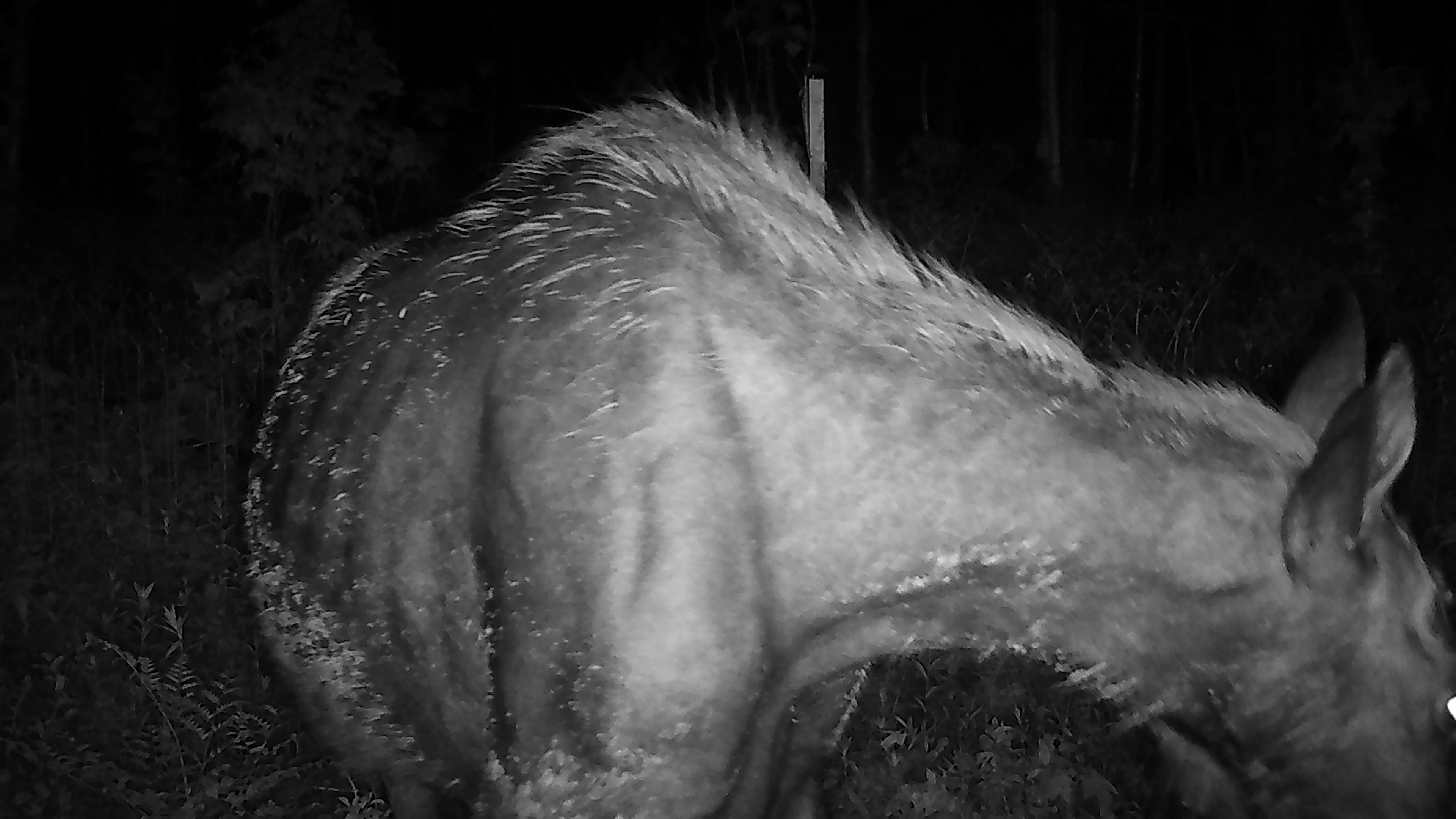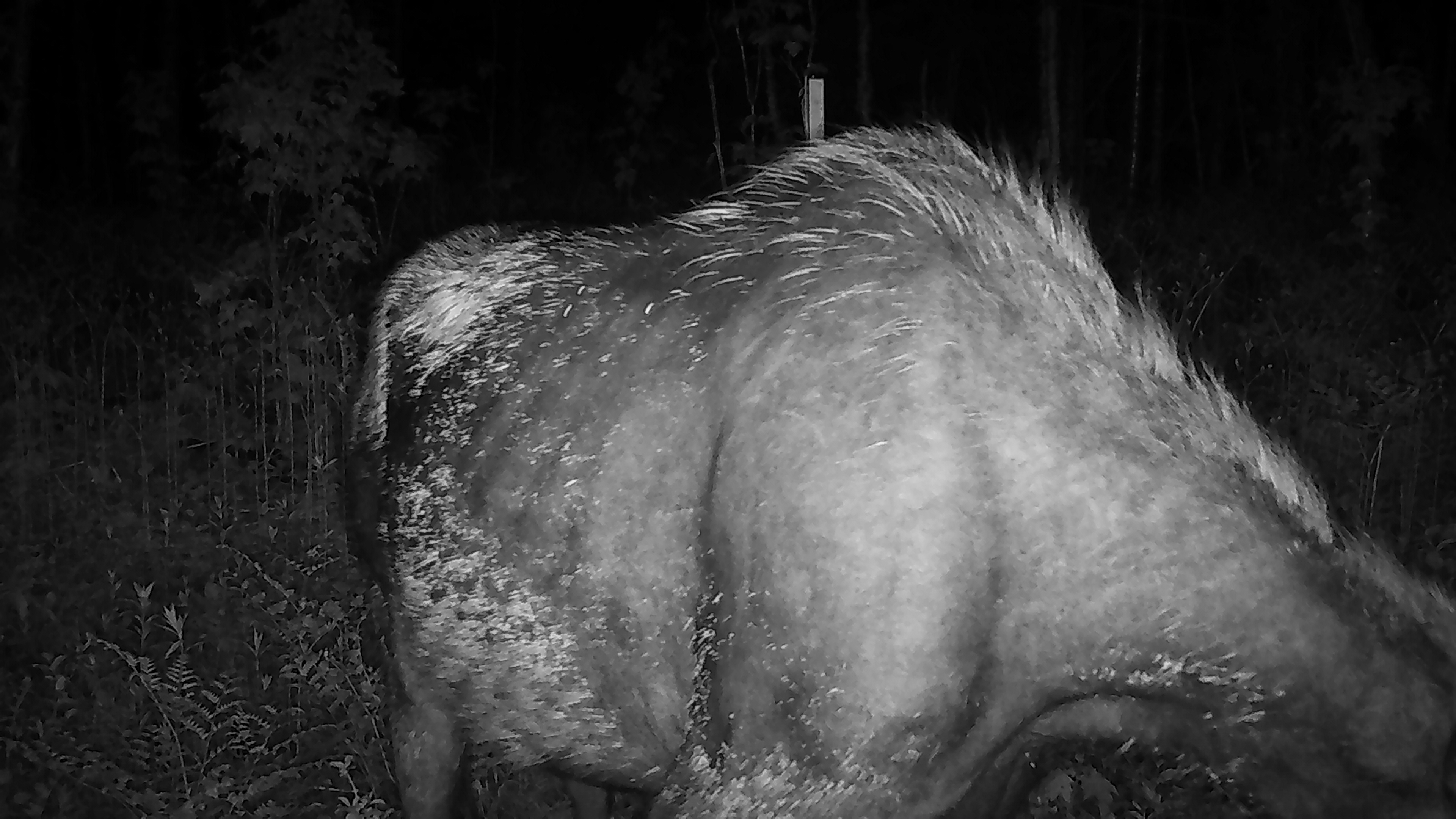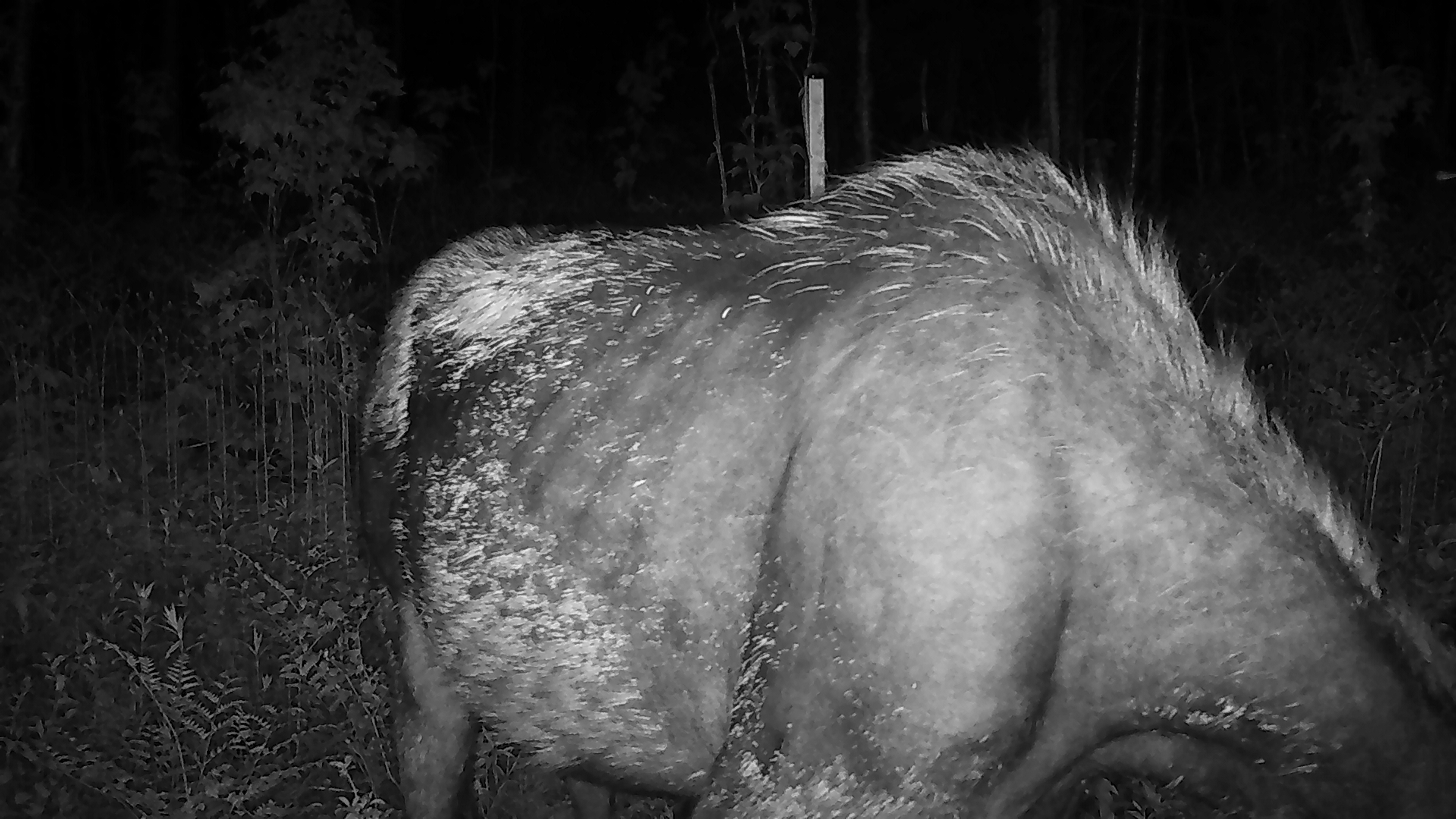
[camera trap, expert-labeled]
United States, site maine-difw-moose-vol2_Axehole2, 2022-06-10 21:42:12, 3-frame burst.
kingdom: Animalia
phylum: Chordata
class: Mammalia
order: Artiodactyla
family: Cervidae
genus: Alces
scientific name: Alces alces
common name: moose